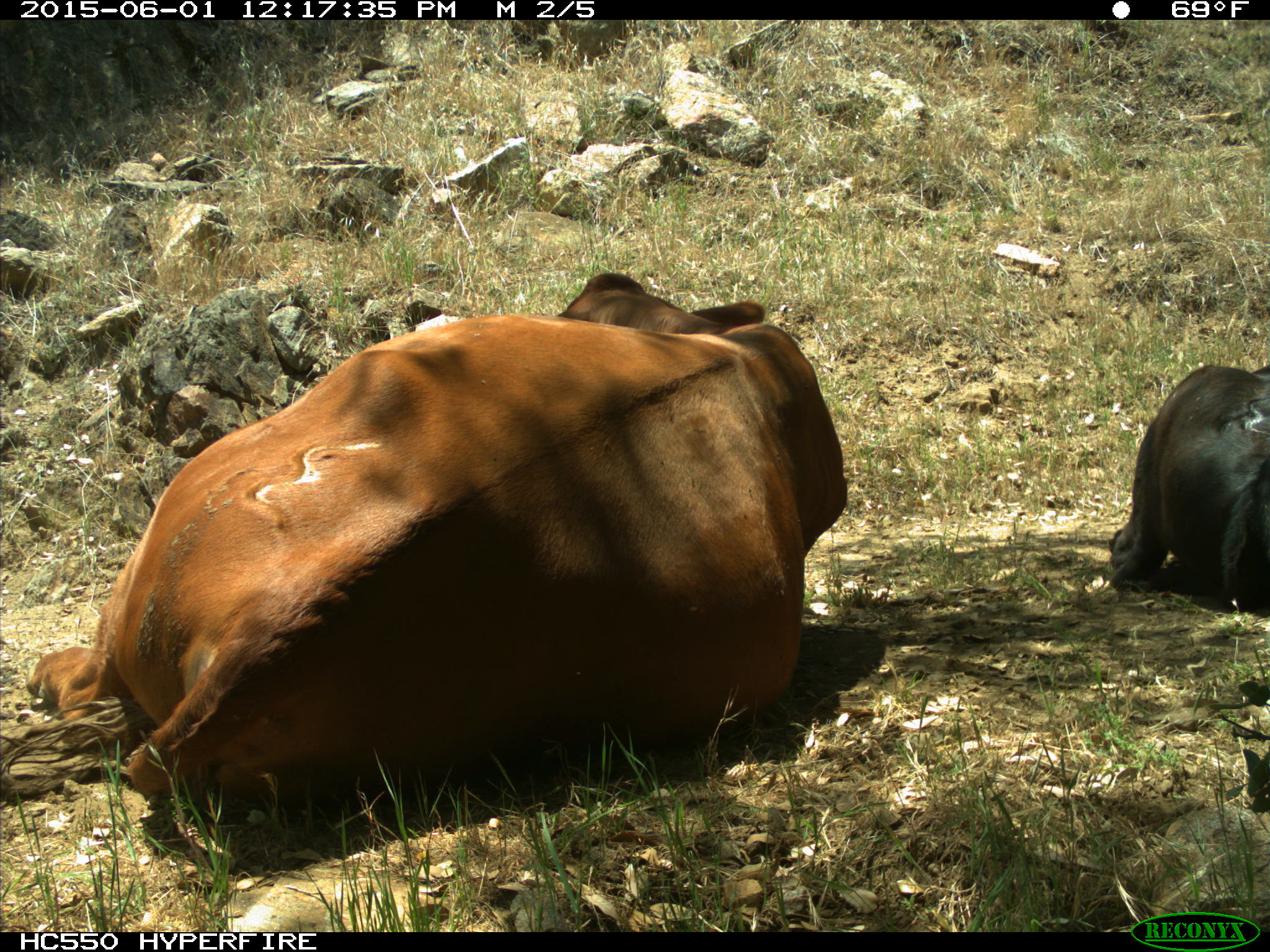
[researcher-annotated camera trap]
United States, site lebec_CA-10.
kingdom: Animalia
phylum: Chordata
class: Mammalia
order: Artiodactyla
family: Bovidae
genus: Bos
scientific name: Bos taurus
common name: domestic cow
Bos taurus (domestic cow).